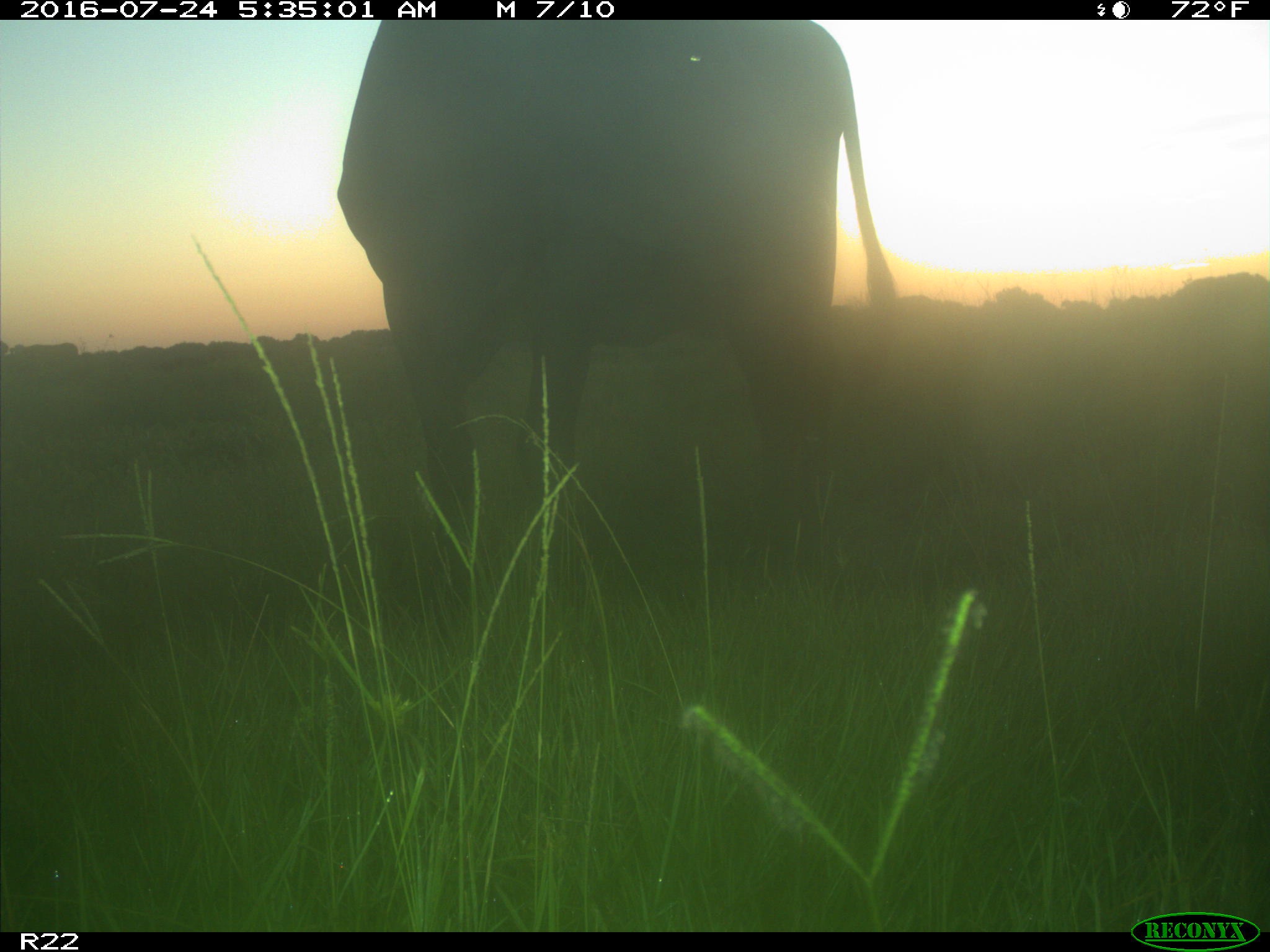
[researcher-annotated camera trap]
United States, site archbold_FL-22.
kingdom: Animalia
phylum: Chordata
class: Mammalia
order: Artiodactyla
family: Bovidae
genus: Bos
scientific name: Bos taurus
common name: domestic cow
Bos taurus (domestic cow).